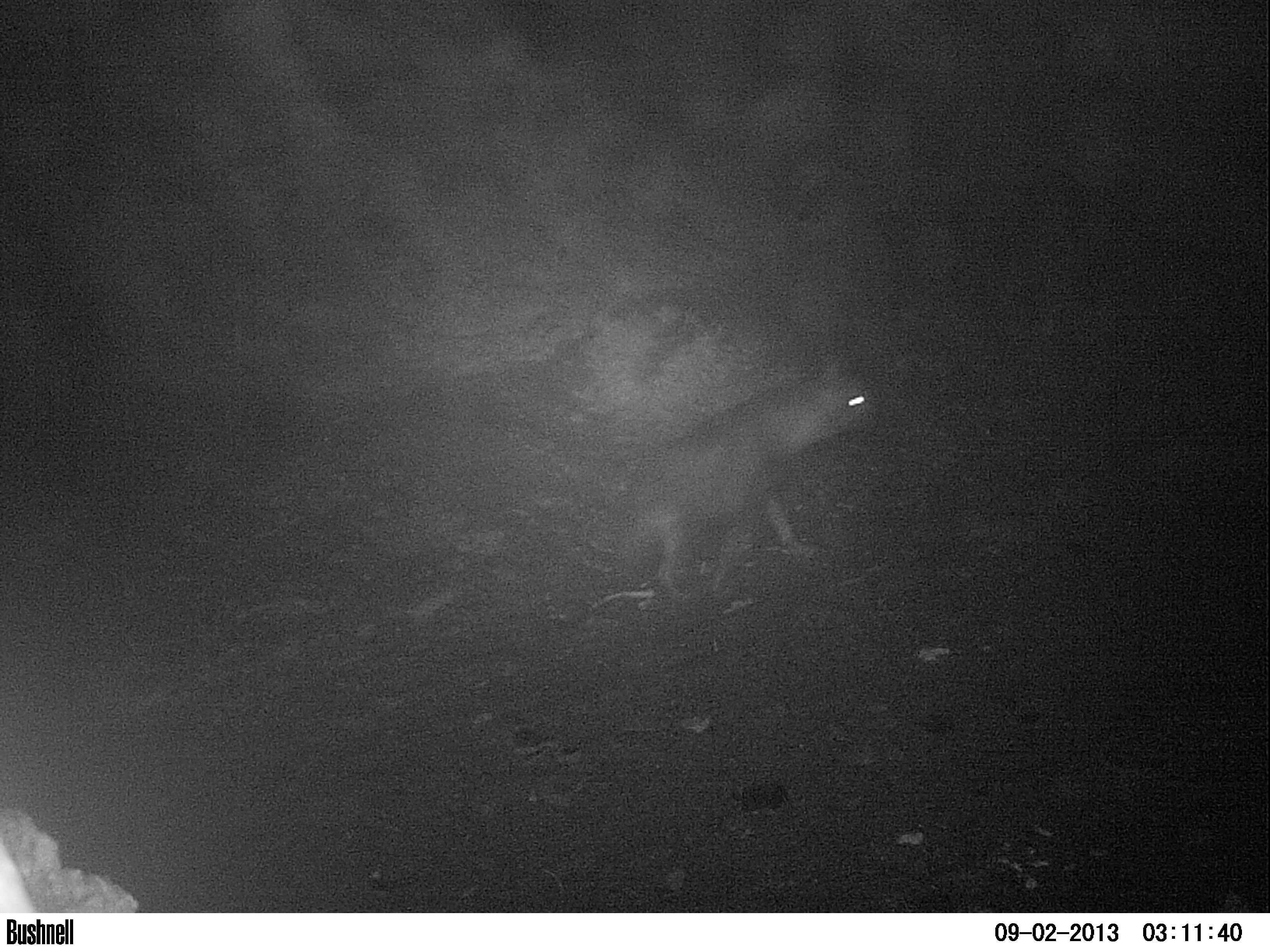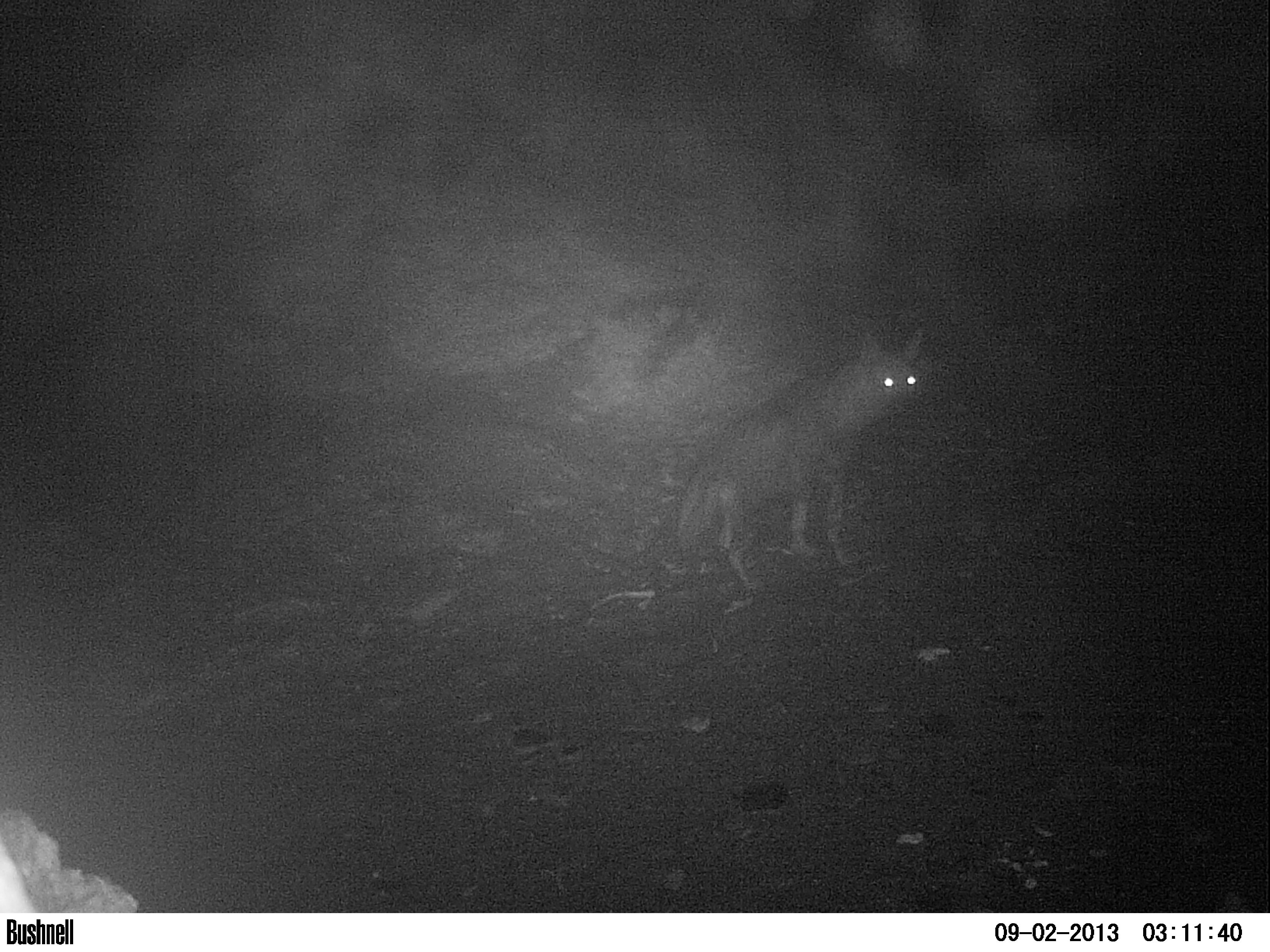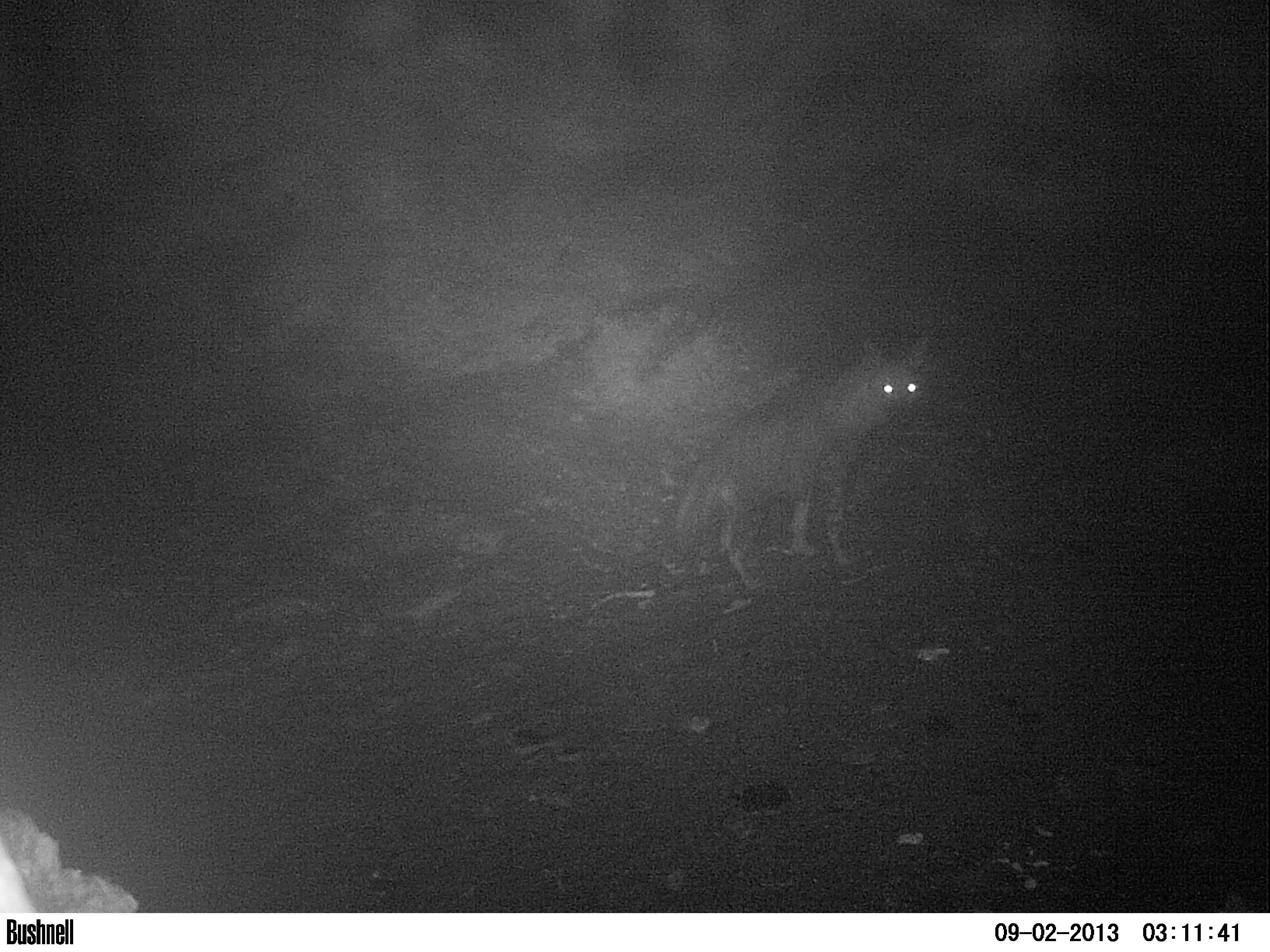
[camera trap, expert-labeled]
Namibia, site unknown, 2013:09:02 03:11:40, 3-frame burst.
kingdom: Animalia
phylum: Chordata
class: Mammalia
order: Carnivora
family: Hyaenidae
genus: Parahyaena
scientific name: Parahyaena brunnea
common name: brown hyena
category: hyaena brunnea